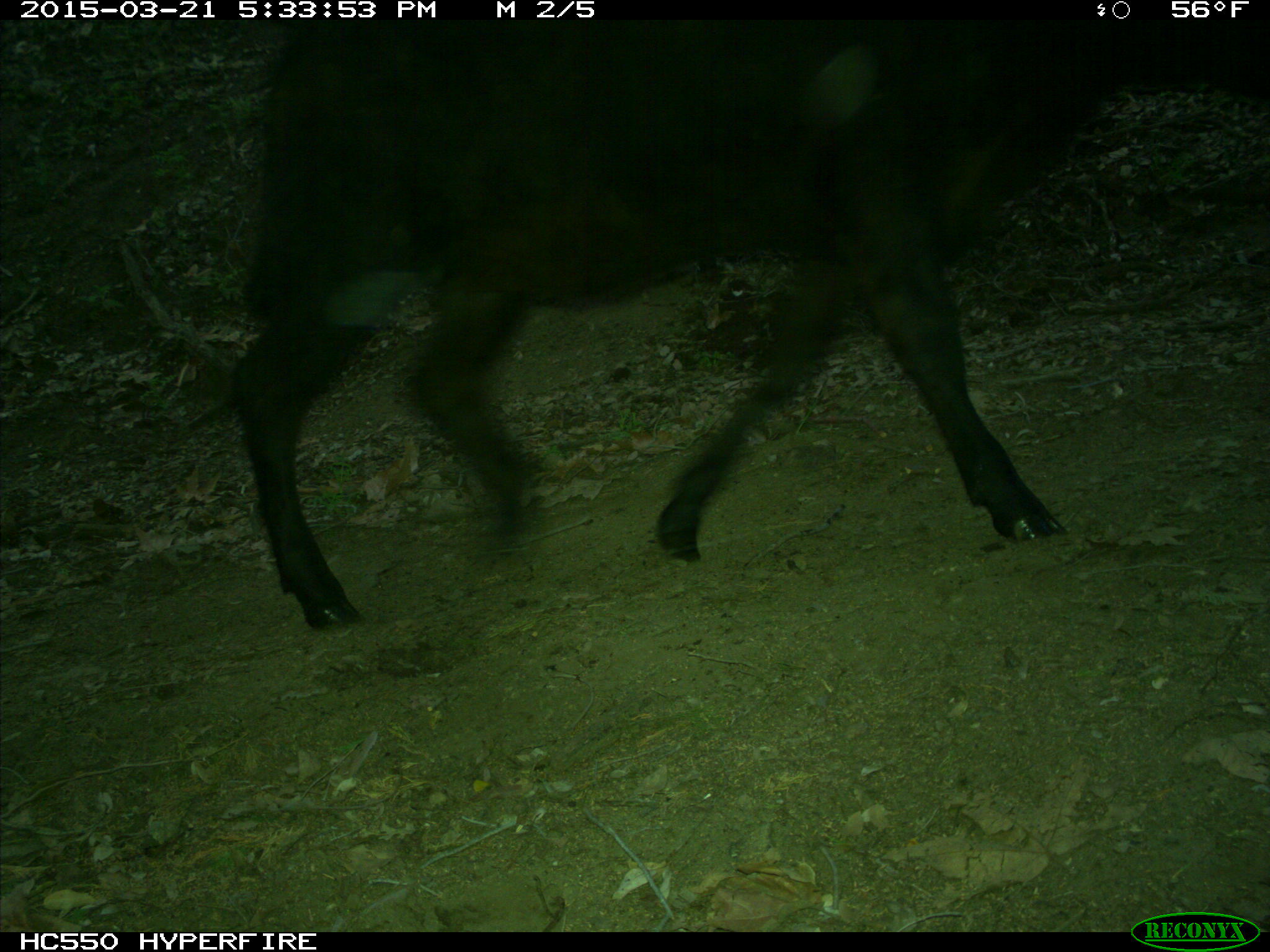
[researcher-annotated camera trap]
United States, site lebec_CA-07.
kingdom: Animalia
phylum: Chordata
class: Mammalia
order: Artiodactyla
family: Bovidae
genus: Bos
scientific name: Bos taurus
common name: domestic cow